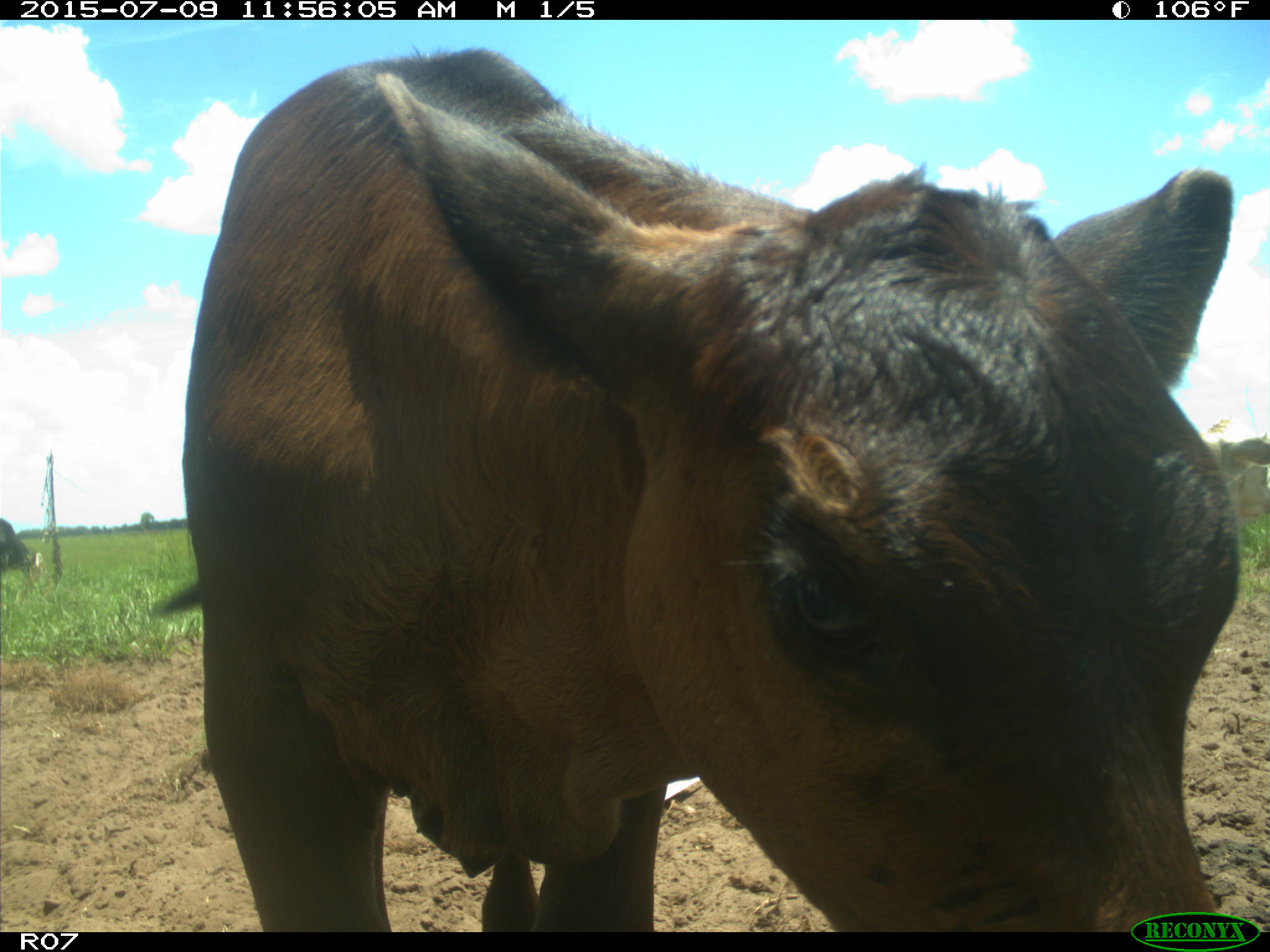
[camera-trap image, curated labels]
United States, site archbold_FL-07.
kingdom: Animalia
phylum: Chordata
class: Mammalia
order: Artiodactyla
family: Bovidae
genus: Bos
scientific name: Bos taurus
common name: domestic cow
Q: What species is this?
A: Bos taurus (domestic cow).